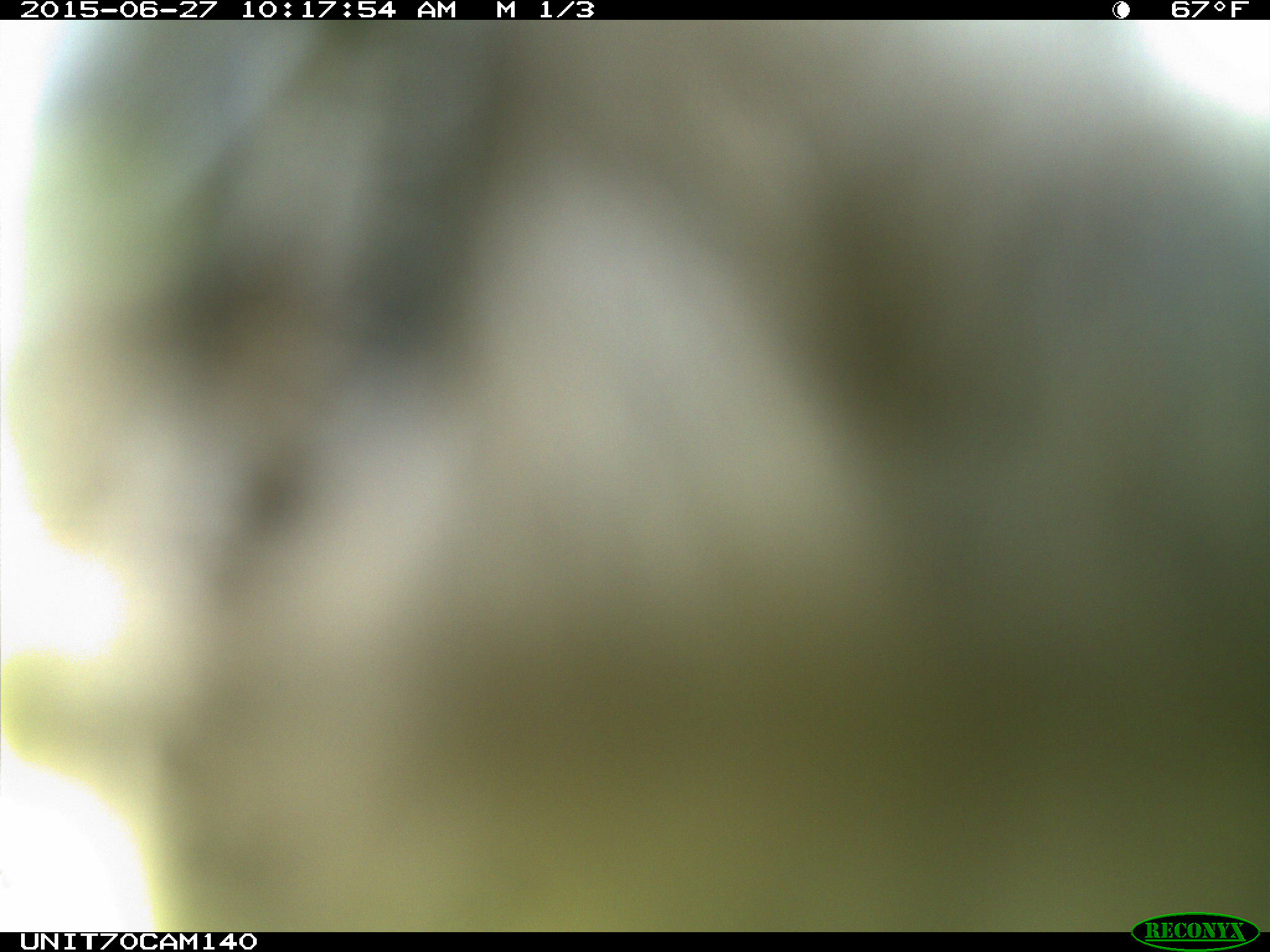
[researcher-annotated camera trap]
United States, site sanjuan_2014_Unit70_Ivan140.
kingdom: Animalia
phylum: Chordata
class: Aves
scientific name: Aves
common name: birds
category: unidentified bird